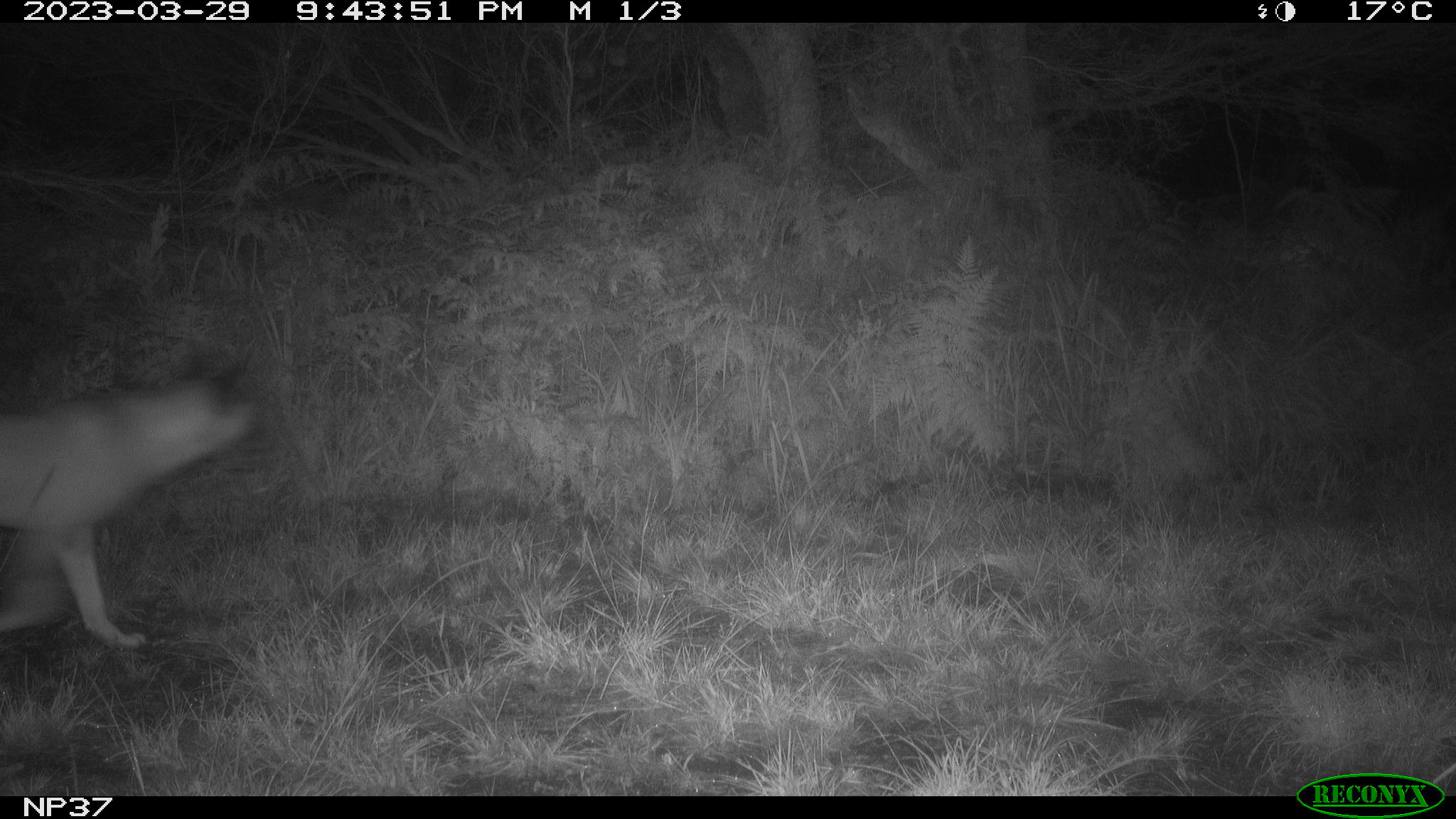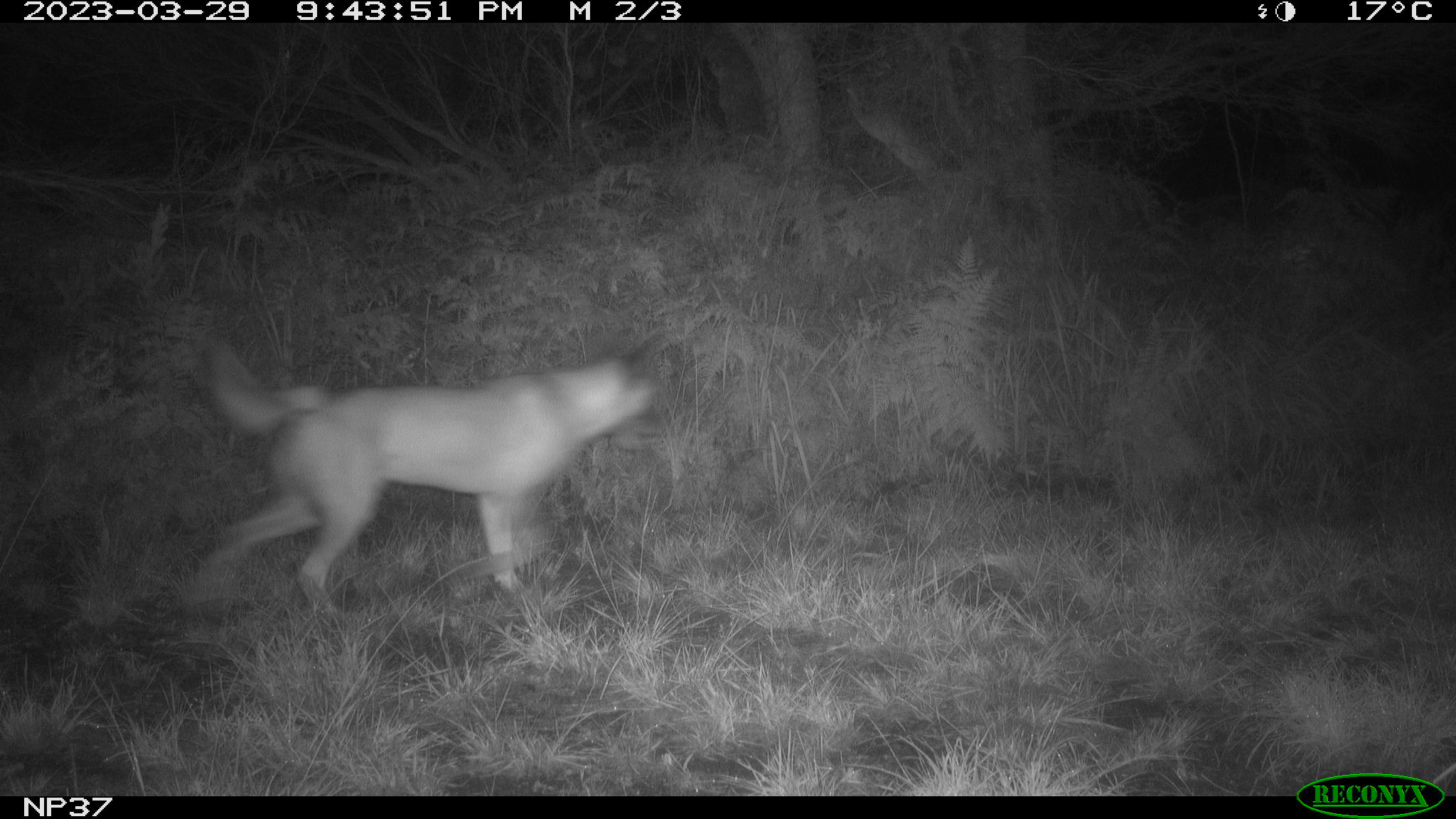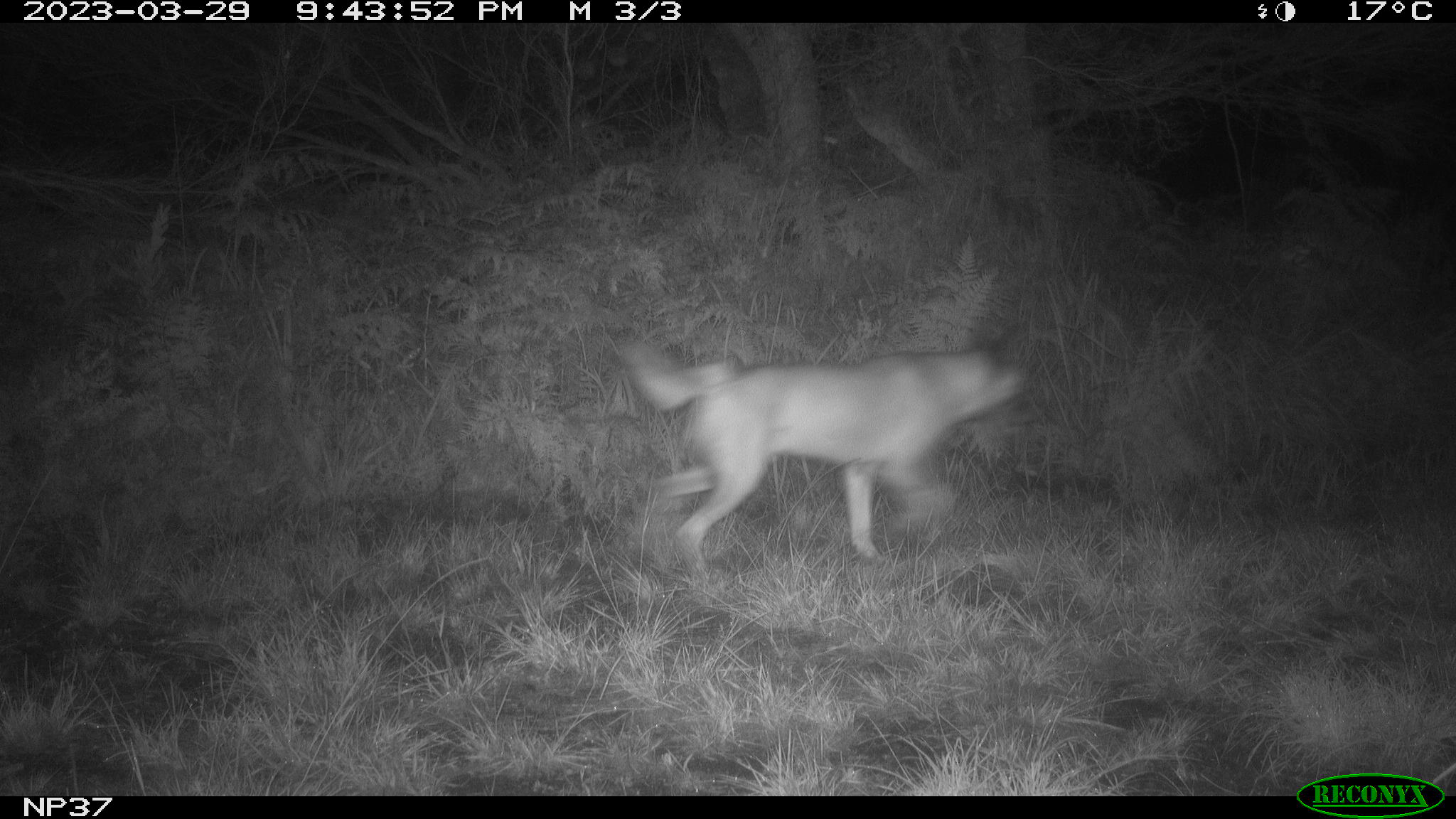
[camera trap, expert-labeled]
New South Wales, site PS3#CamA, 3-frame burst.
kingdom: Animalia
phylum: Chordata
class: Mammalia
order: Carnivora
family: Canidae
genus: Canis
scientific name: Canis familiaris dingo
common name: dingo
Dingo (Canis familiaris dingo).